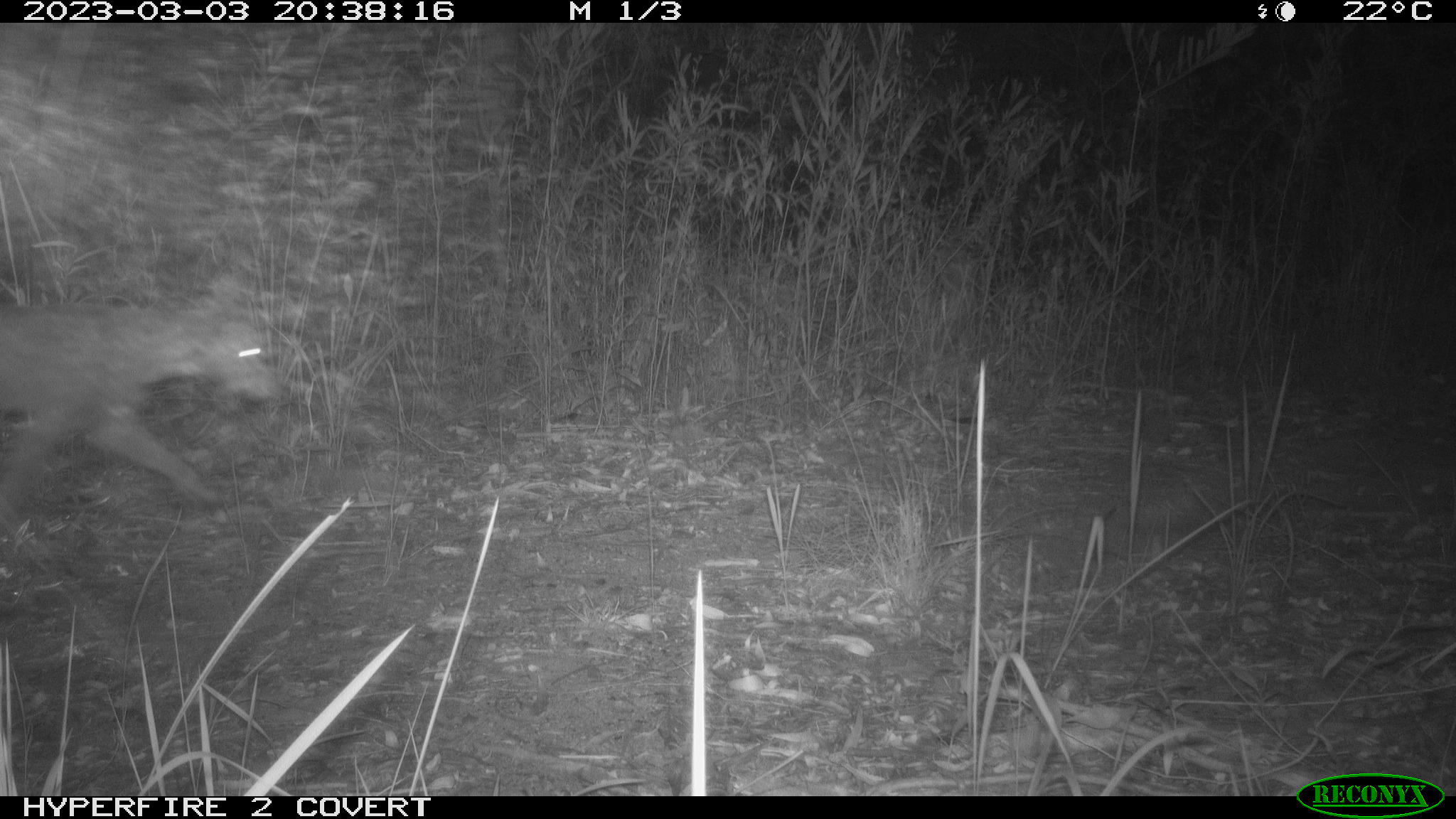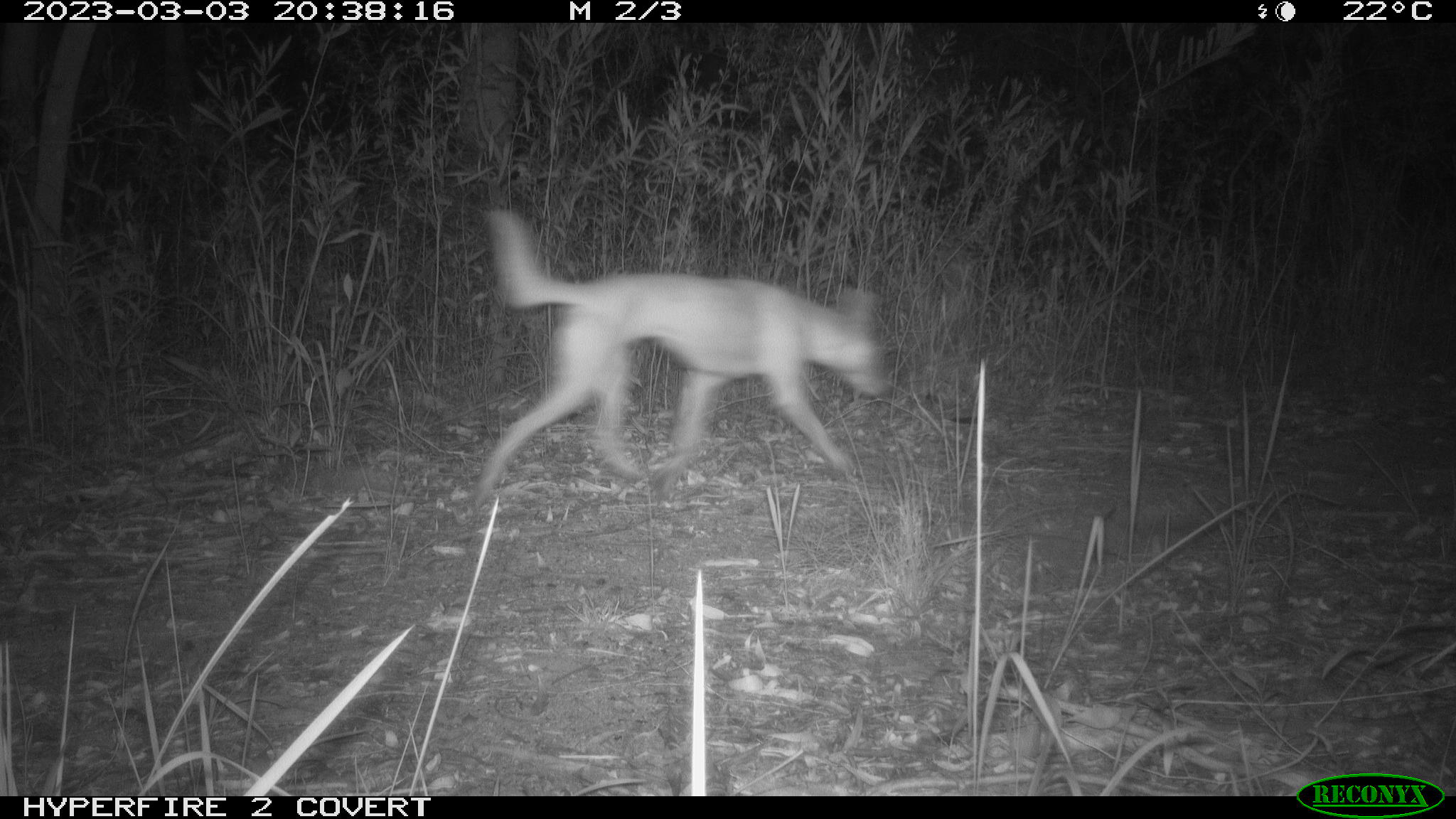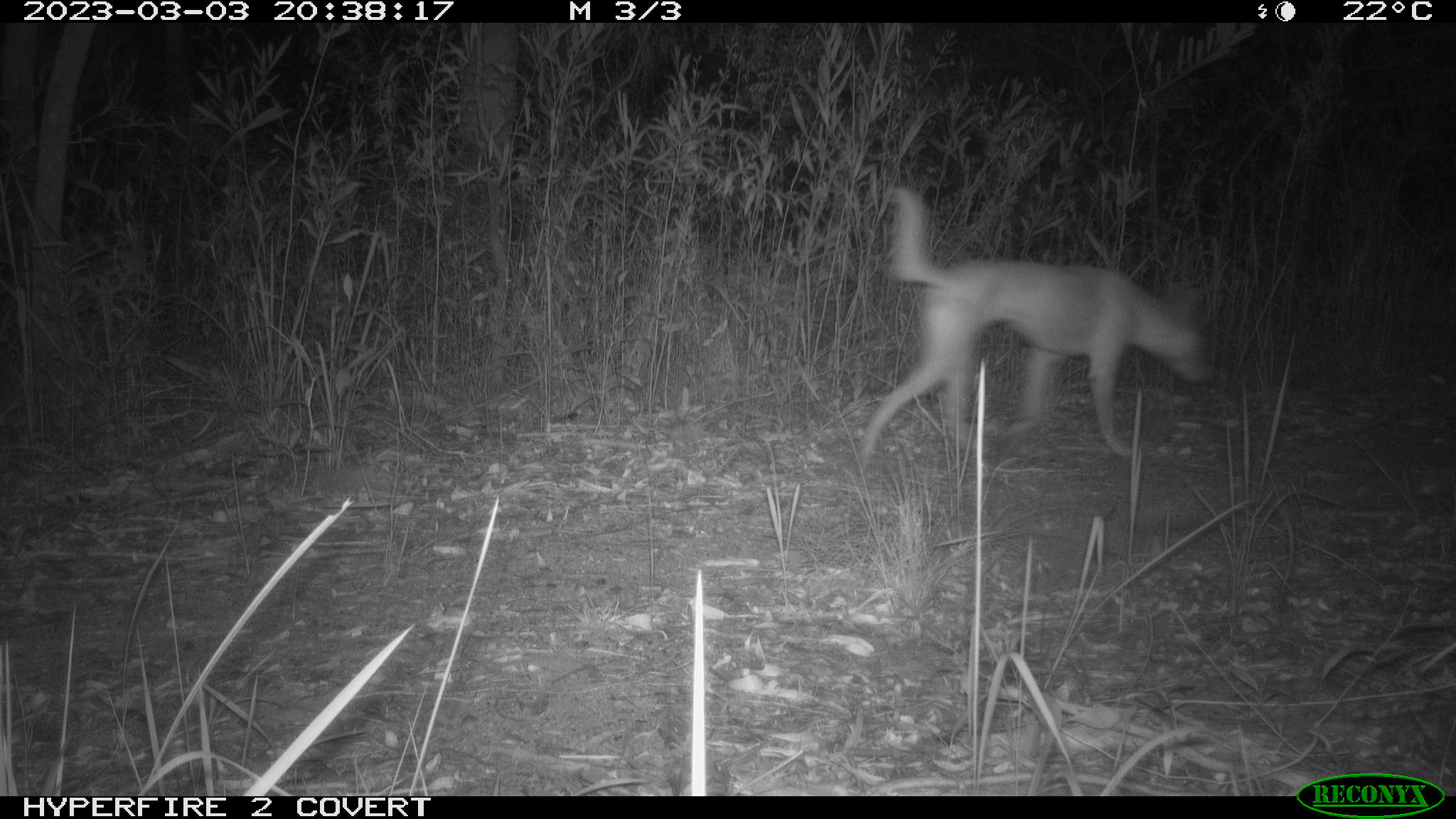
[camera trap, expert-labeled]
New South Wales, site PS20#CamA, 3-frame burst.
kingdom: Animalia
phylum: Chordata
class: Mammalia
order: Carnivora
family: Canidae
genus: Canis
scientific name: Canis familiaris dingo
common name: dingo